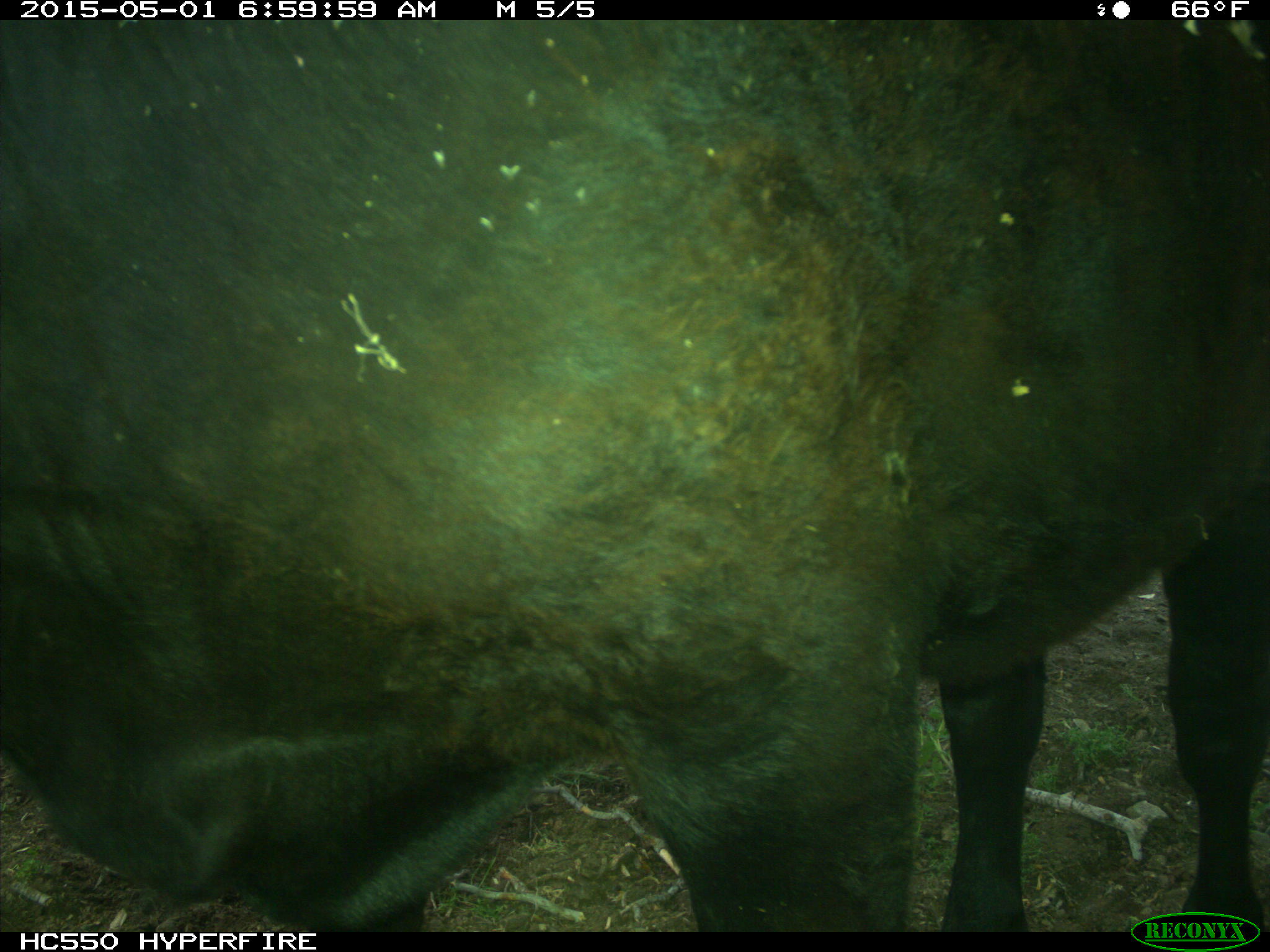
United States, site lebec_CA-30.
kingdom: Animalia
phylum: Chordata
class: Mammalia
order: Artiodactyla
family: Bovidae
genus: Bos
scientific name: Bos taurus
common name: domestic cow